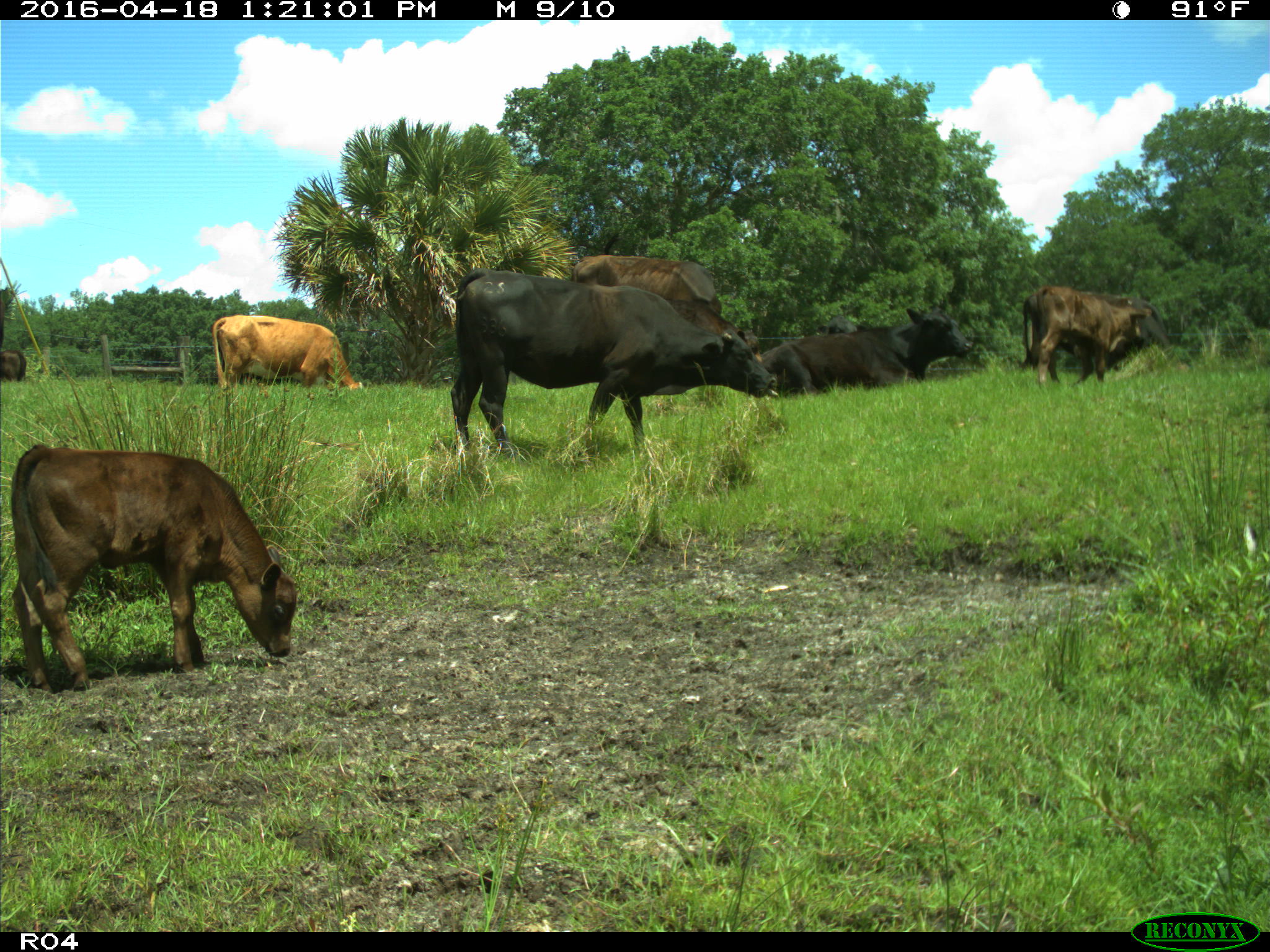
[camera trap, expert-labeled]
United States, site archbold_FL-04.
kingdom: Animalia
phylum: Chordata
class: Mammalia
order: Artiodactyla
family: Bovidae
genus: Bos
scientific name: Bos taurus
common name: domestic cow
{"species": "Bos taurus (domestic cow)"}